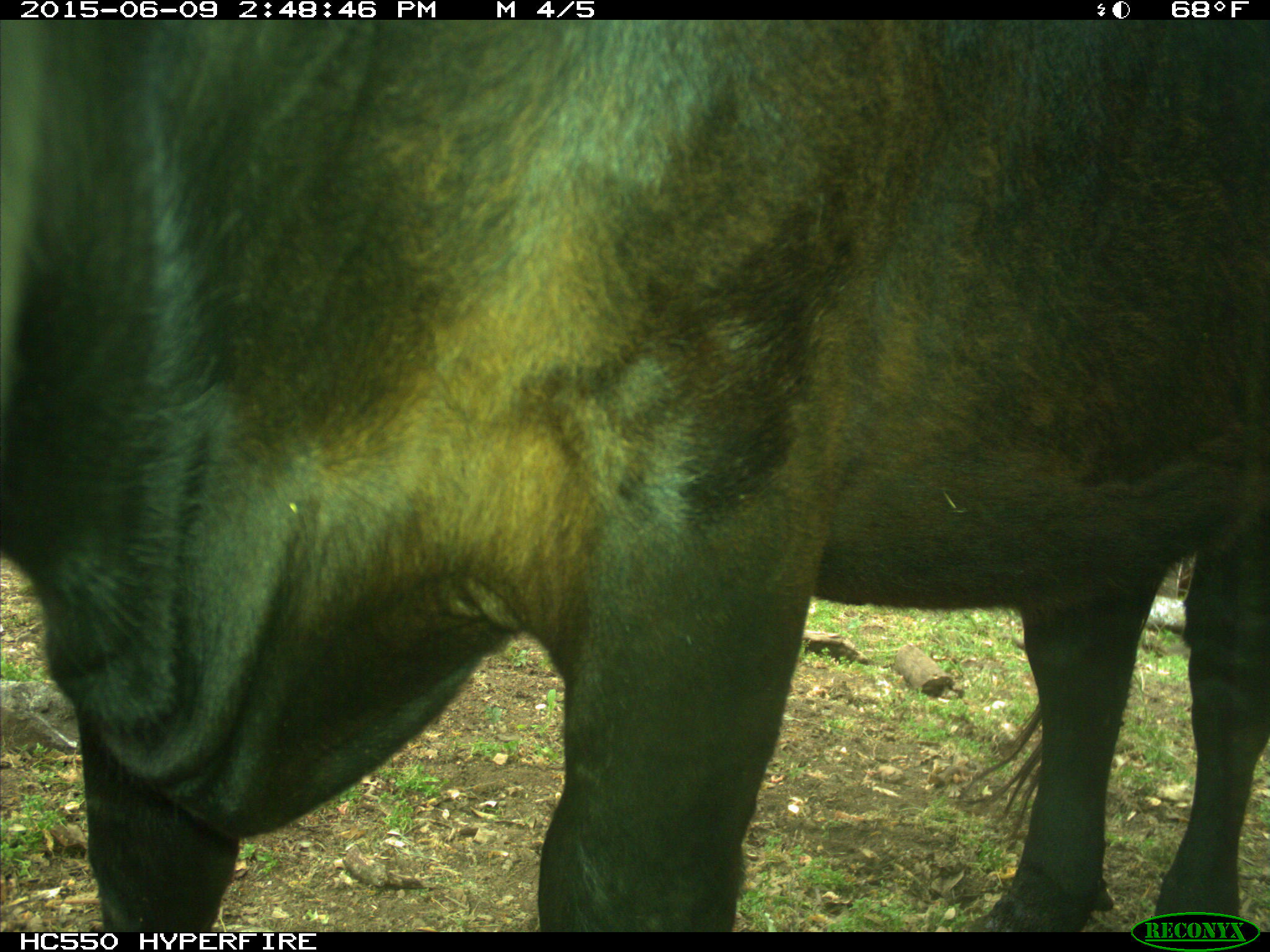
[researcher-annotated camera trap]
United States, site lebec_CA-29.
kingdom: Animalia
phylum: Chordata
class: Mammalia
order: Artiodactyla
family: Bovidae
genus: Bos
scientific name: Bos taurus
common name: domestic cow